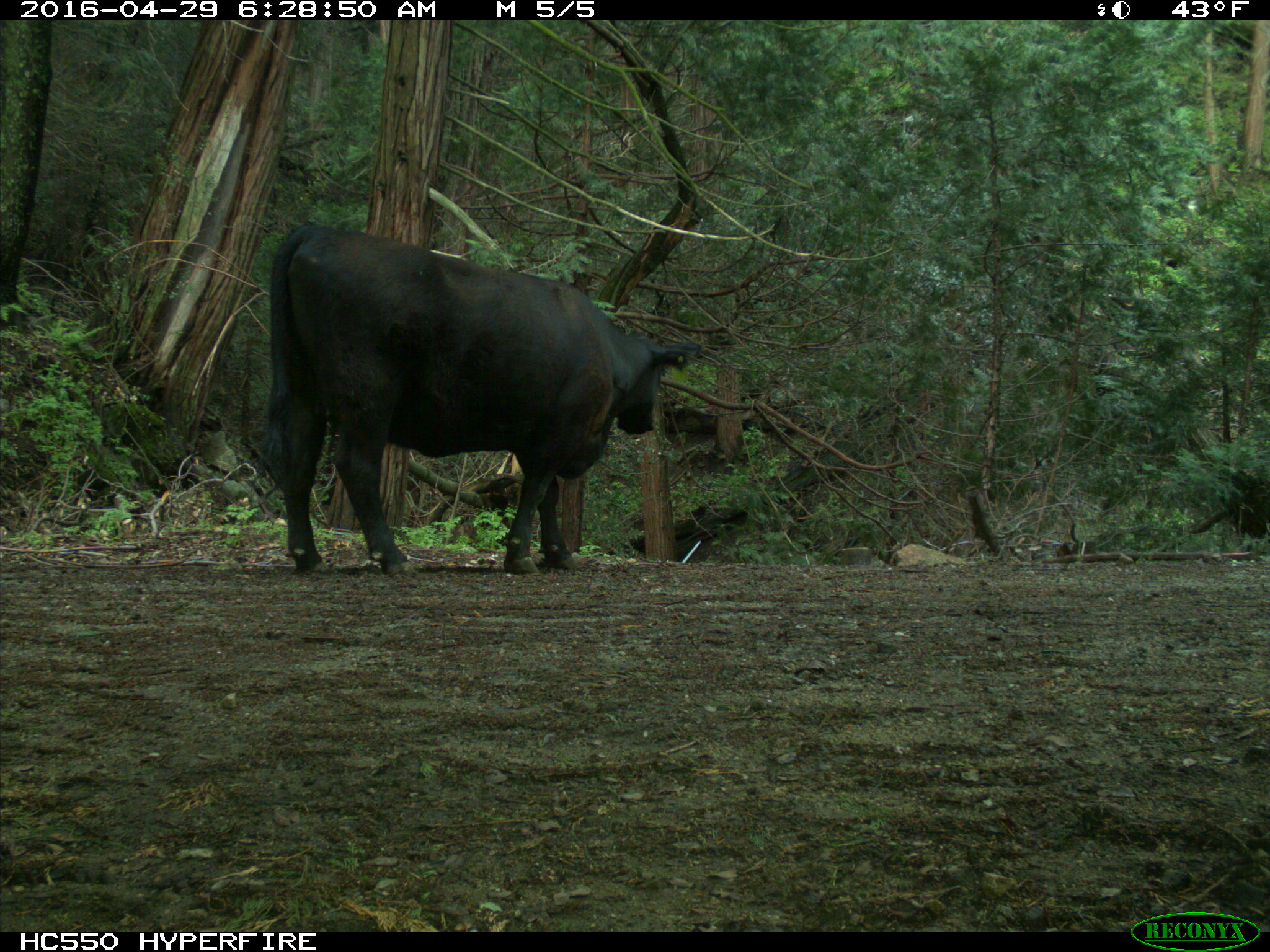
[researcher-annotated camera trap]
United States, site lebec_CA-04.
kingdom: Animalia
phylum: Chordata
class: Mammalia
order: Artiodactyla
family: Bovidae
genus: Bos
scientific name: Bos taurus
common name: domestic cow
Bos taurus (domestic cow).